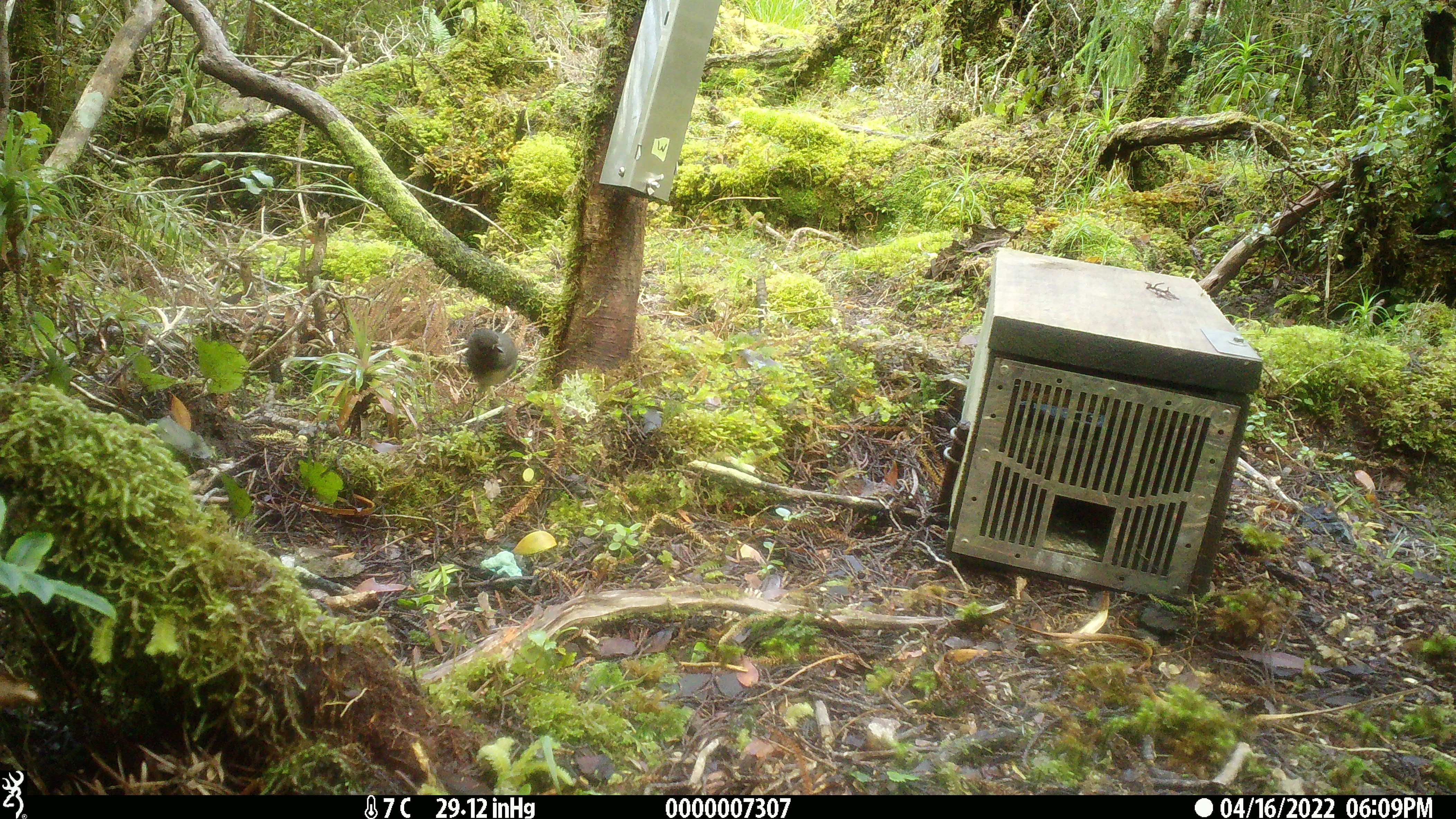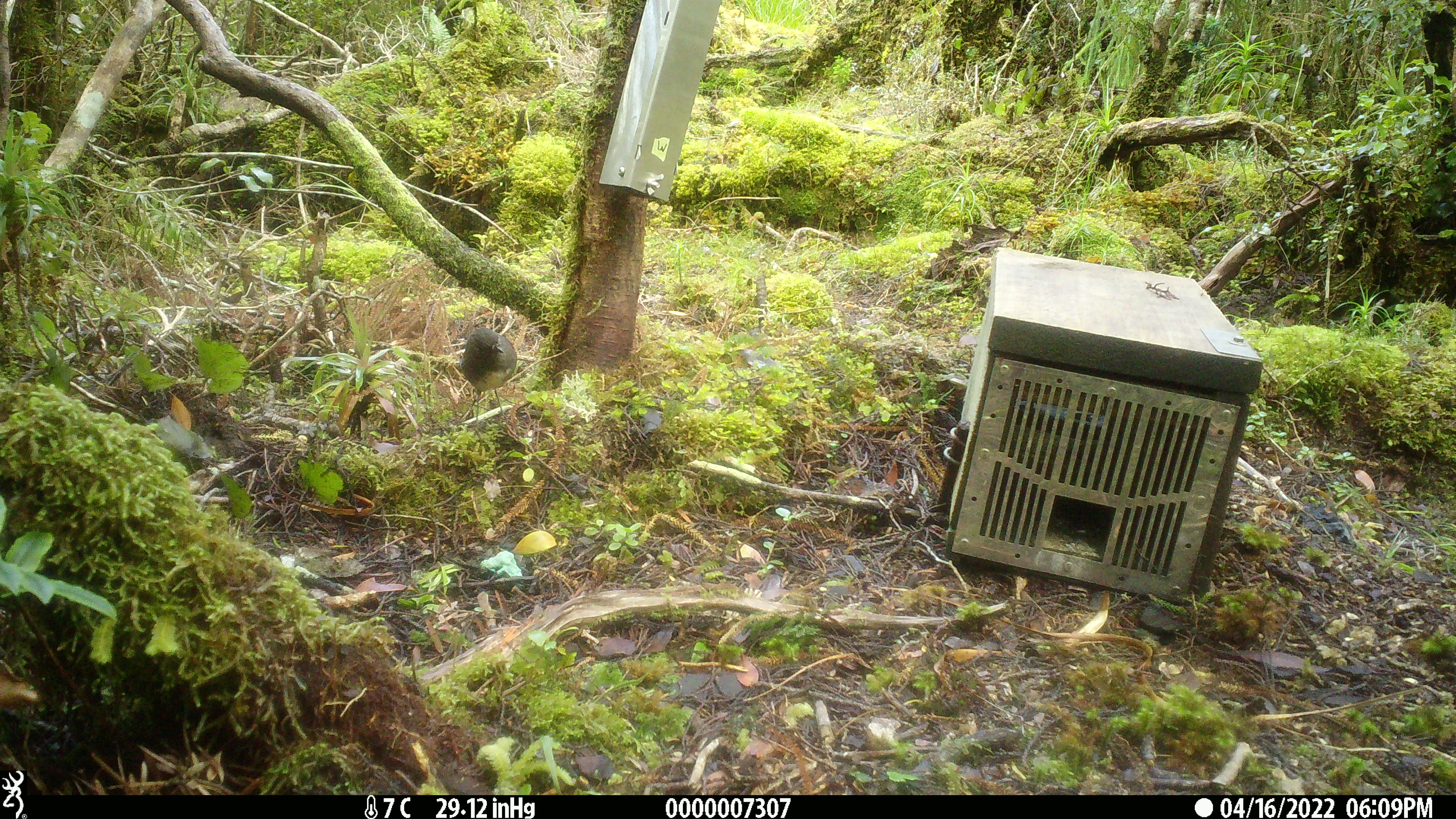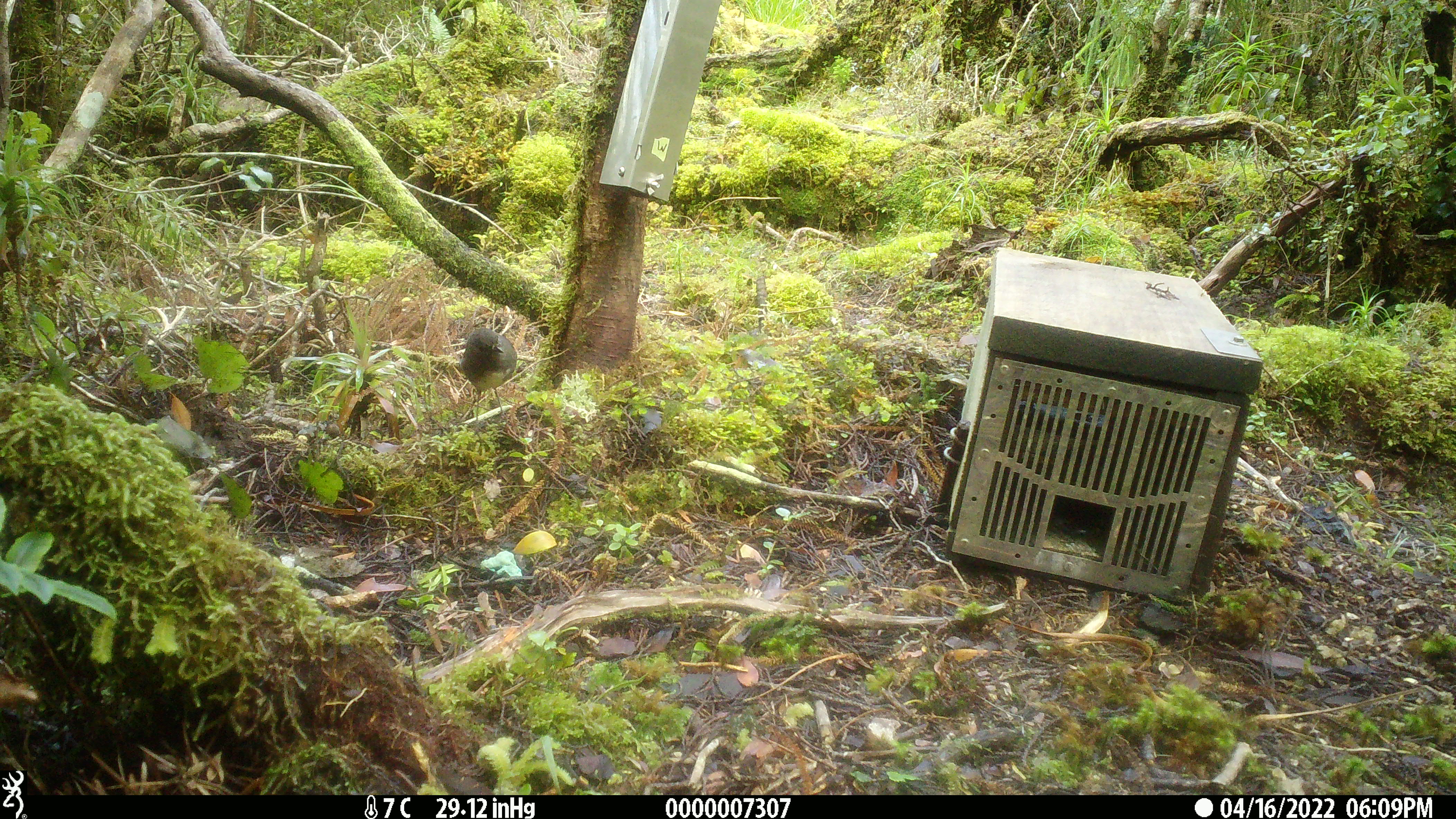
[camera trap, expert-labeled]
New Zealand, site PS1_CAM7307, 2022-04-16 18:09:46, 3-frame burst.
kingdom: Animalia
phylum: Chordata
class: Aves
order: Passeriformes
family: Petroicidae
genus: Petroica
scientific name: Petroica australis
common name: new zealand robin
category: robin